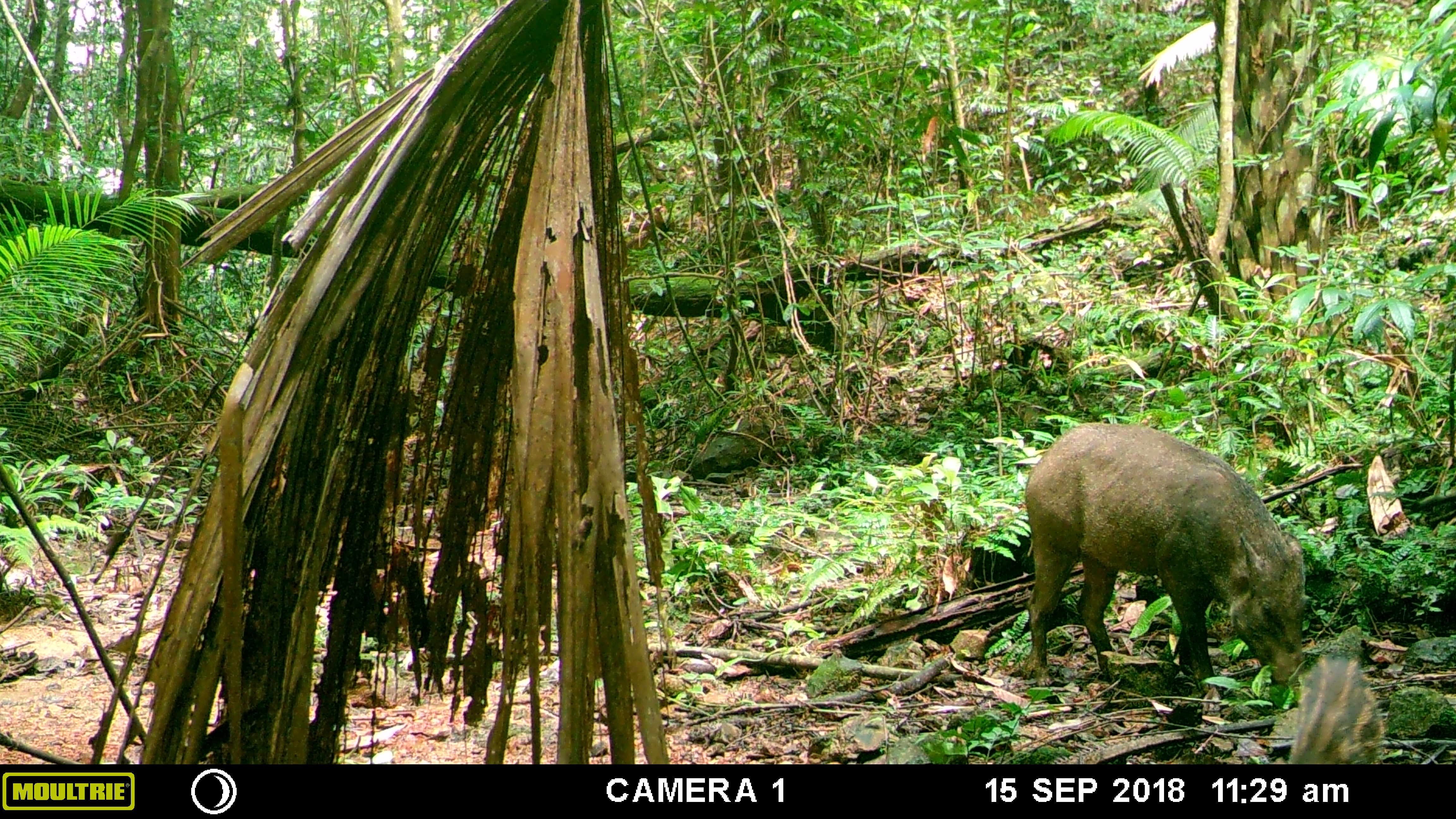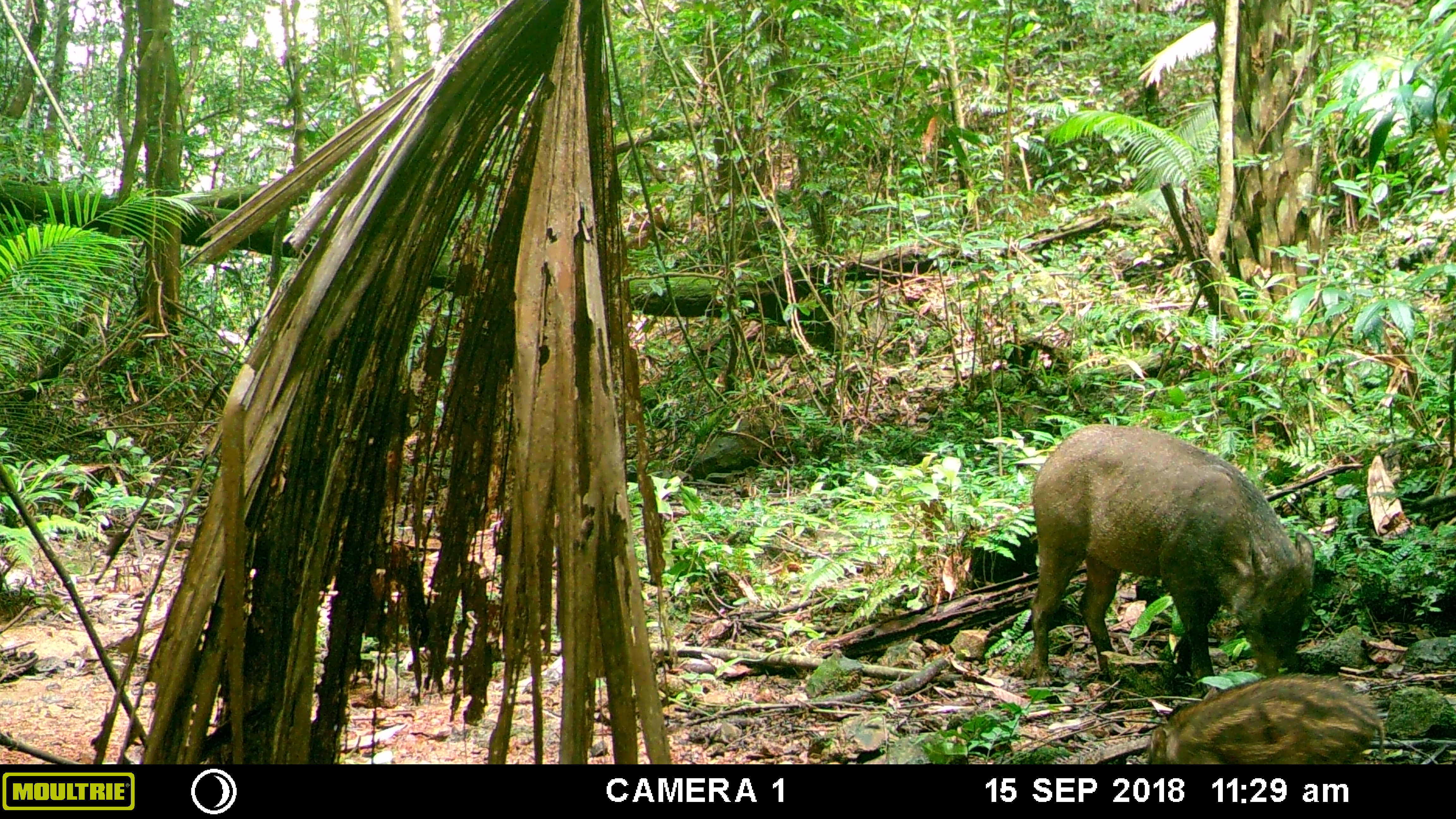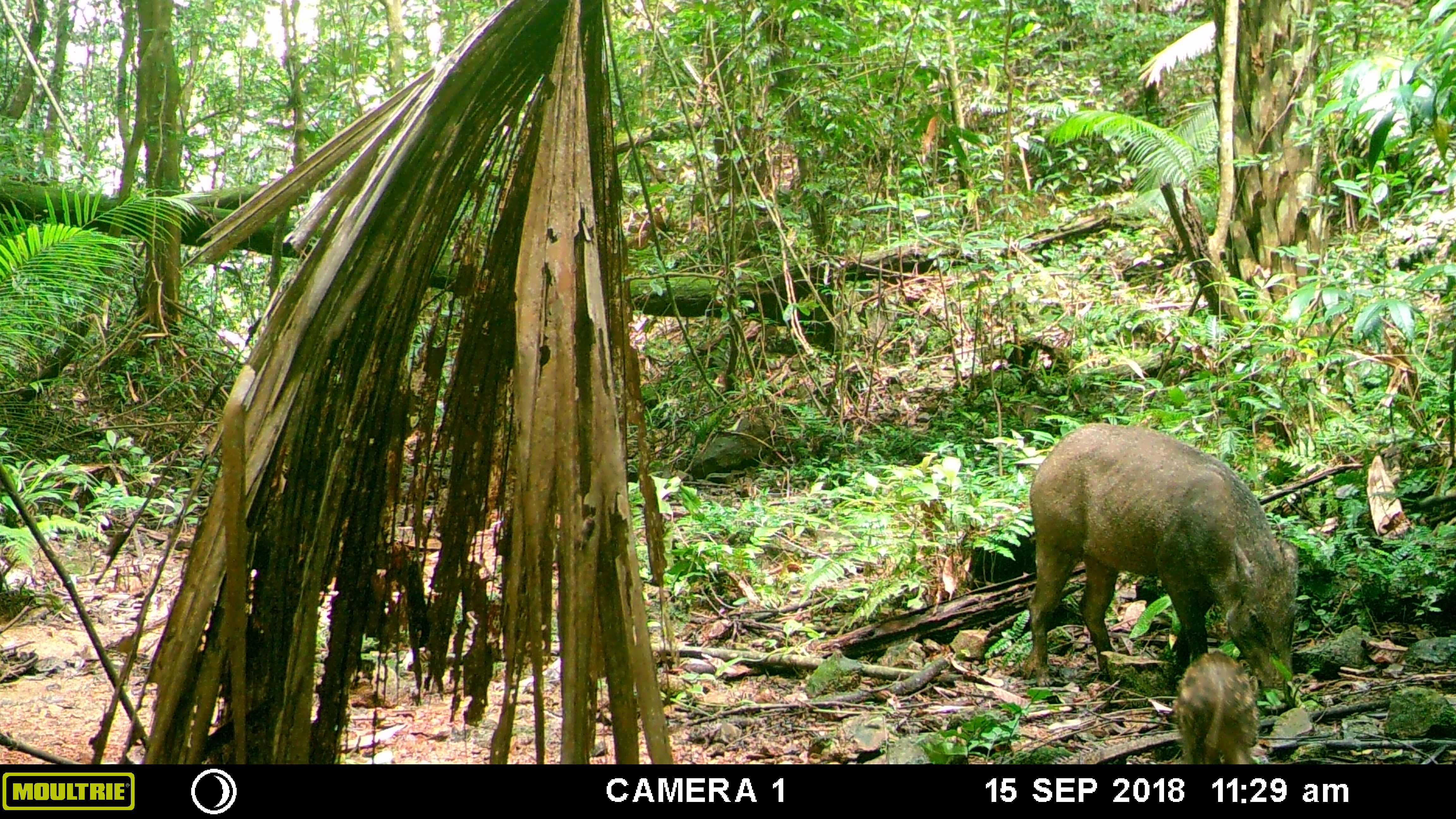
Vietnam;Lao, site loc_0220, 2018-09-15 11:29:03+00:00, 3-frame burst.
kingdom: Animalia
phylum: Chordata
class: Mammalia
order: Artiodactyla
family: Suidae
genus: Sus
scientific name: Sus scrofa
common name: eurasian wild pig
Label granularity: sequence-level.